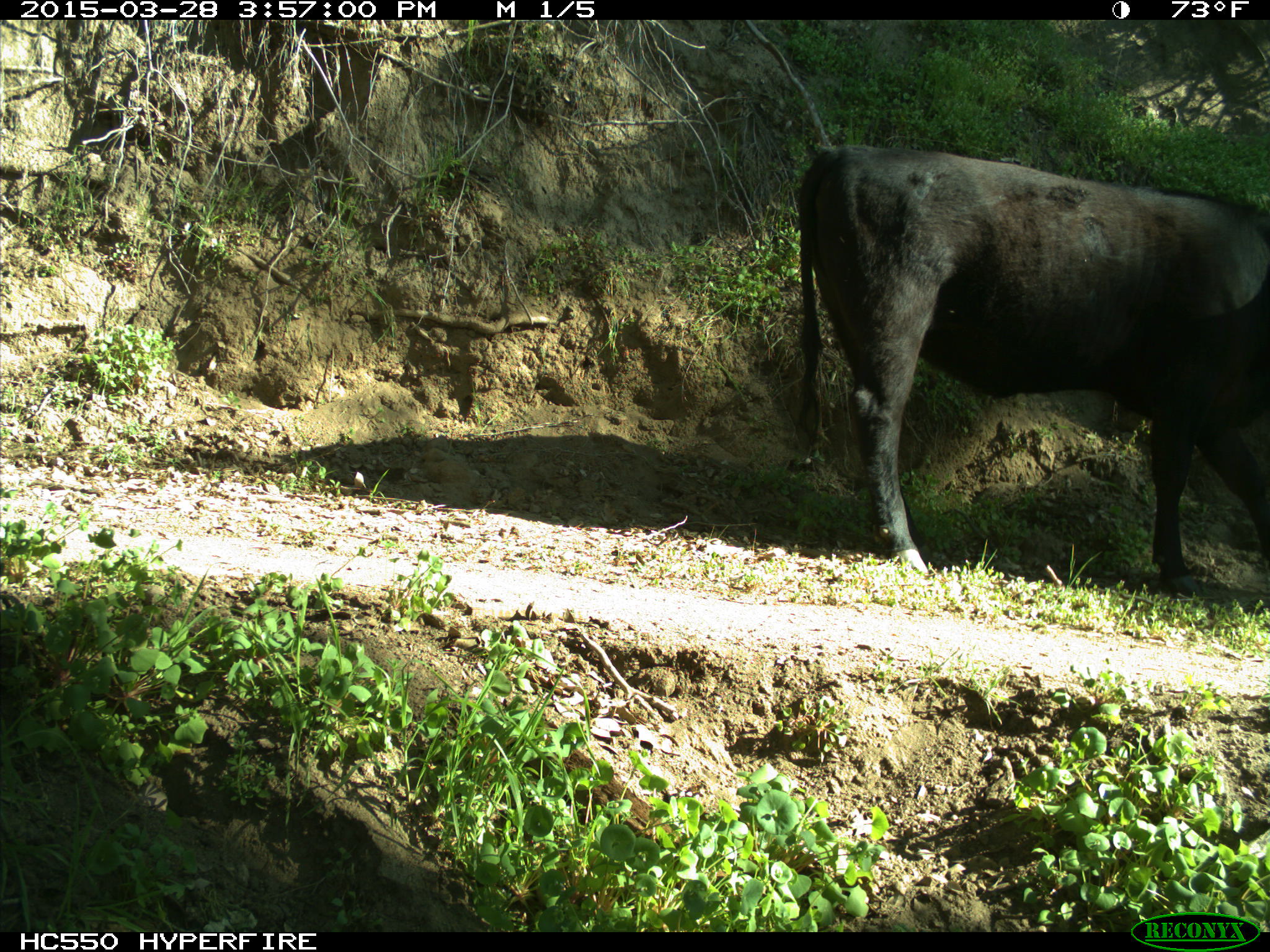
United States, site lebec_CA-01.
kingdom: Animalia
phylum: Chordata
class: Mammalia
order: Artiodactyla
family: Bovidae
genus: Bos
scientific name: Bos taurus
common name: domestic cow